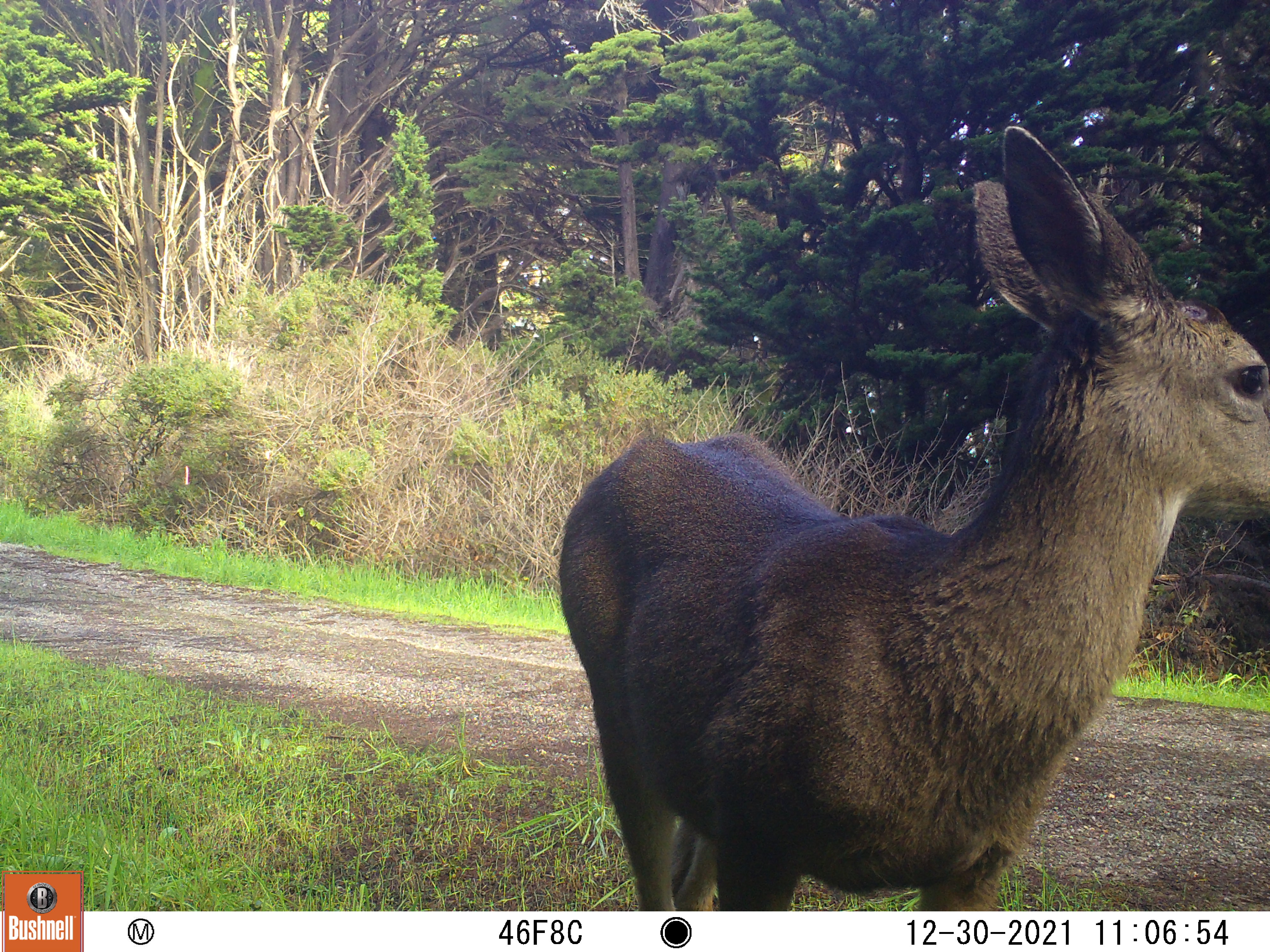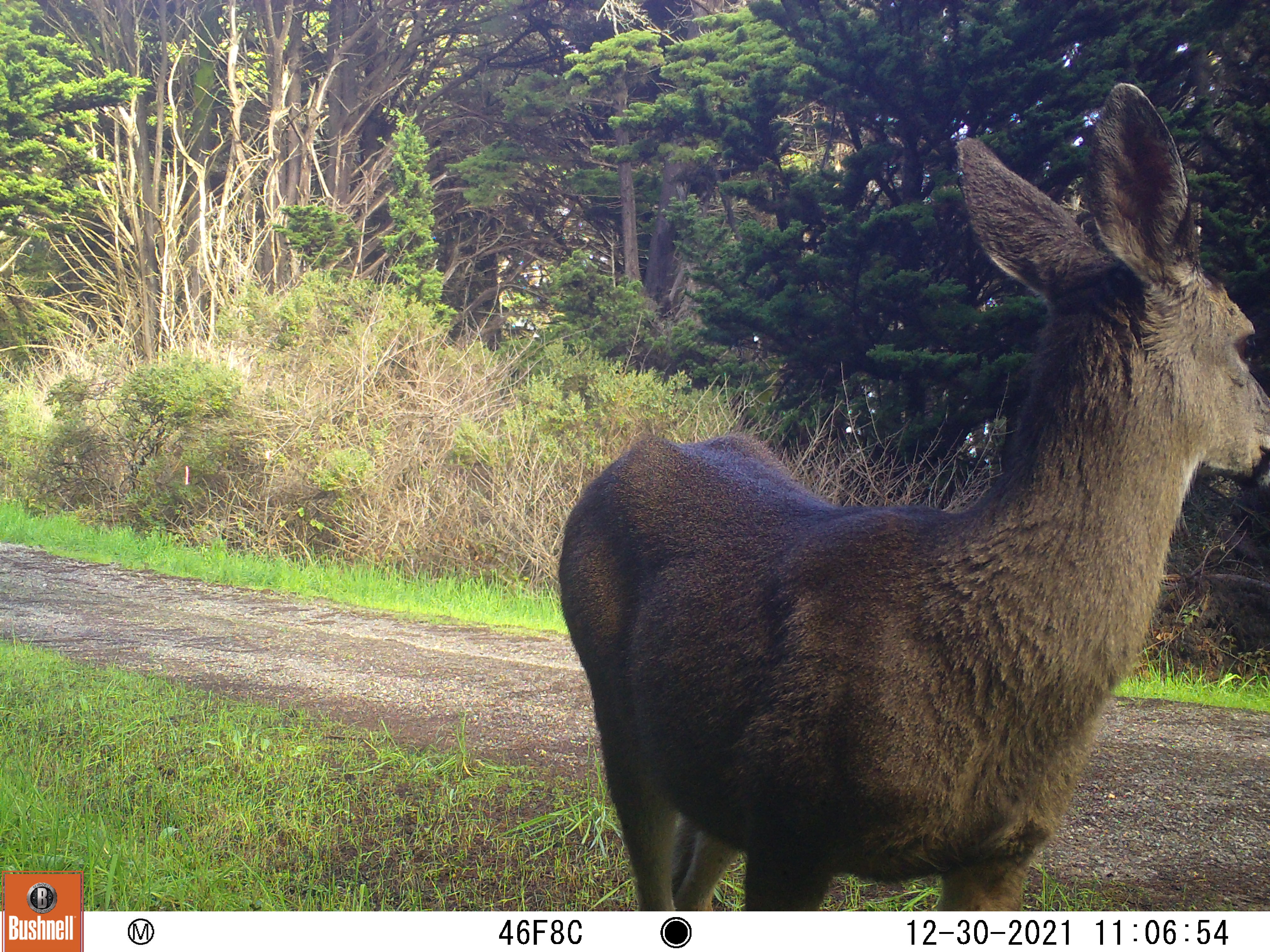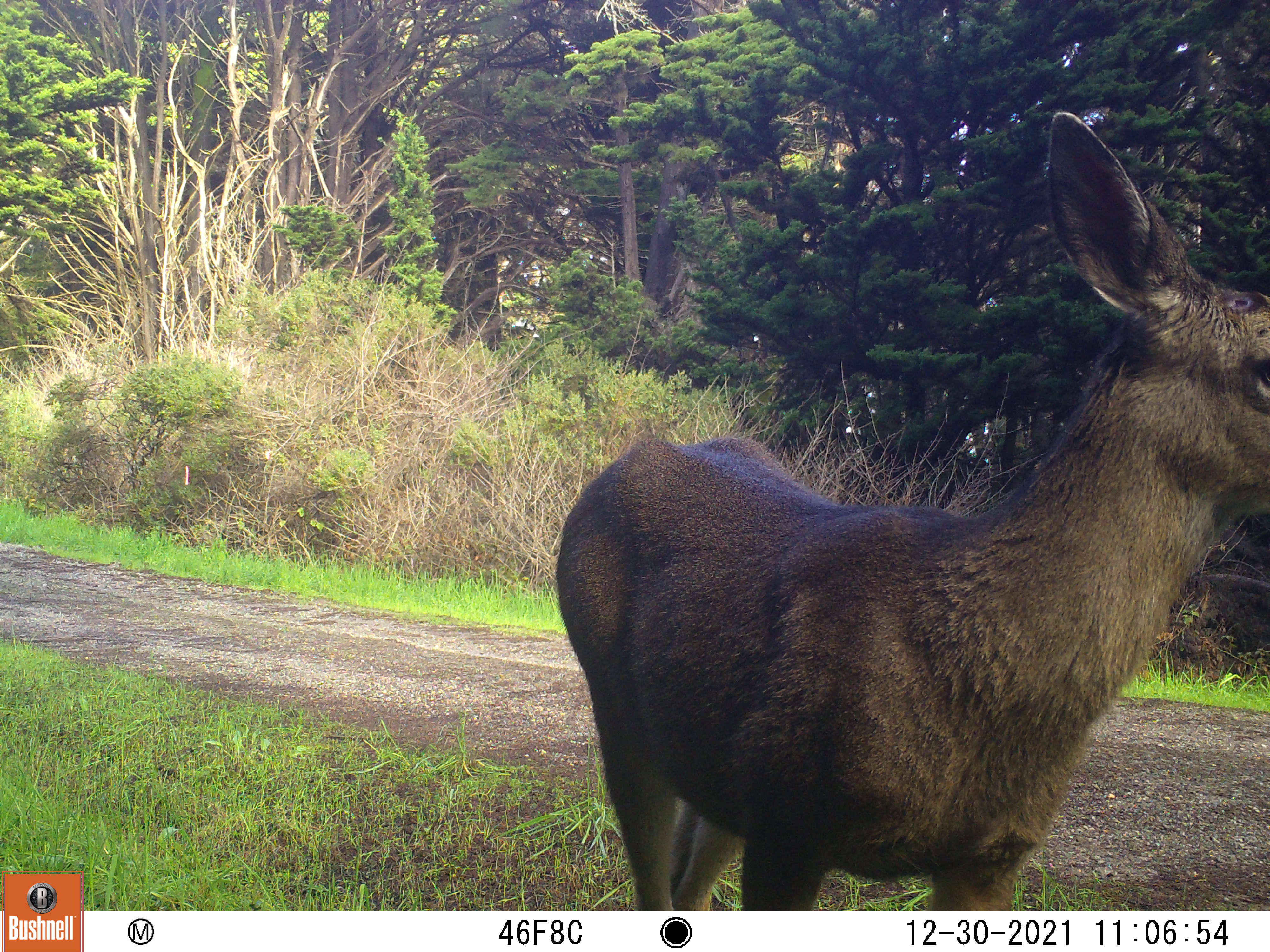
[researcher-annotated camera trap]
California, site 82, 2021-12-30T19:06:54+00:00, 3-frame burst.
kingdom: Animalia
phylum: Chordata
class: Mammalia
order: Artiodactyla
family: Cervidae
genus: Odocoileus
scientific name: Odocoileus hemionus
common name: mule deer